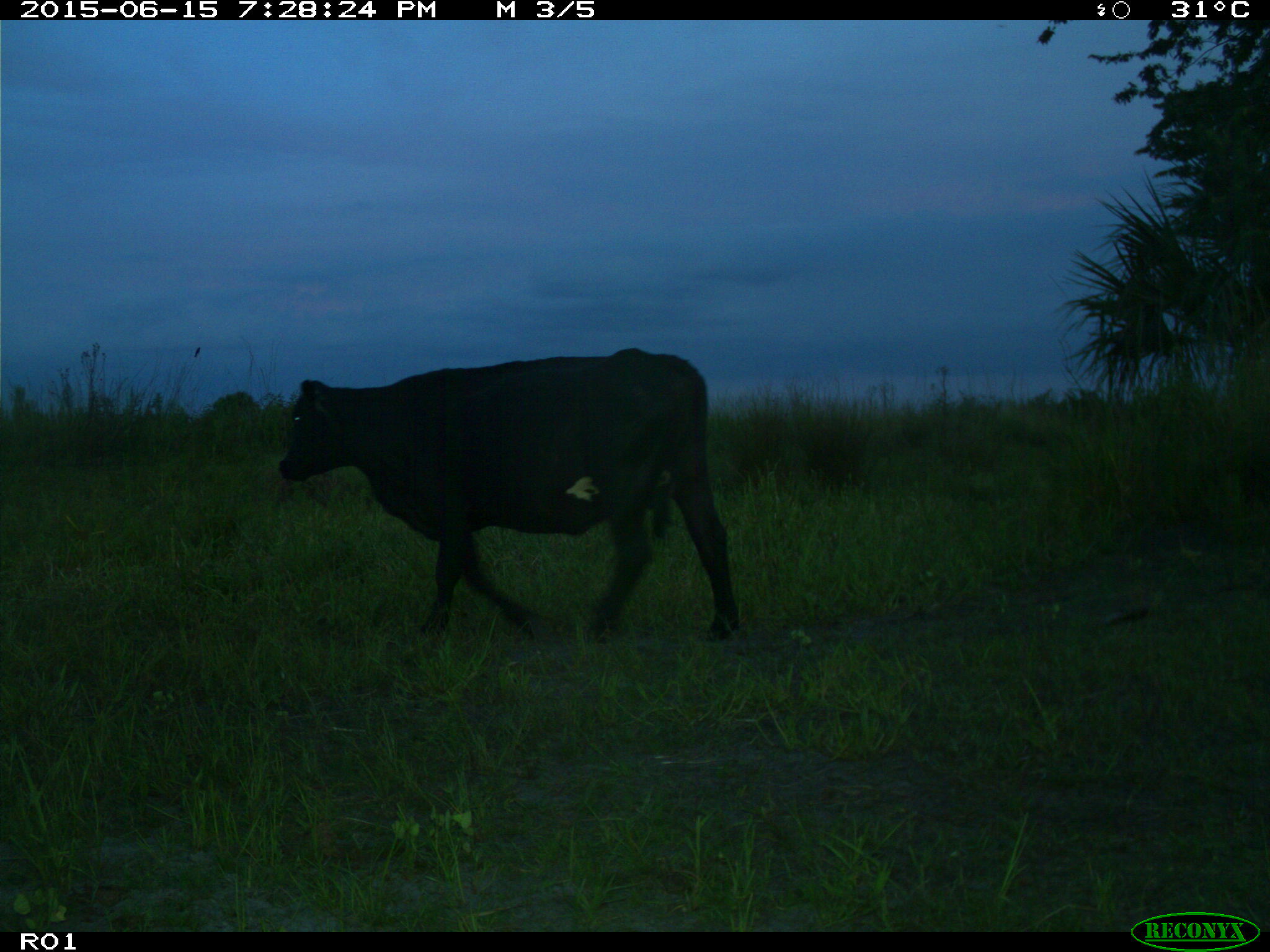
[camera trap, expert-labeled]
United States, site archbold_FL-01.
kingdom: Animalia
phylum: Chordata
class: Mammalia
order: Artiodactyla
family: Bovidae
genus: Bos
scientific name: Bos taurus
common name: domestic cow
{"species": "Bos taurus (domestic cow)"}